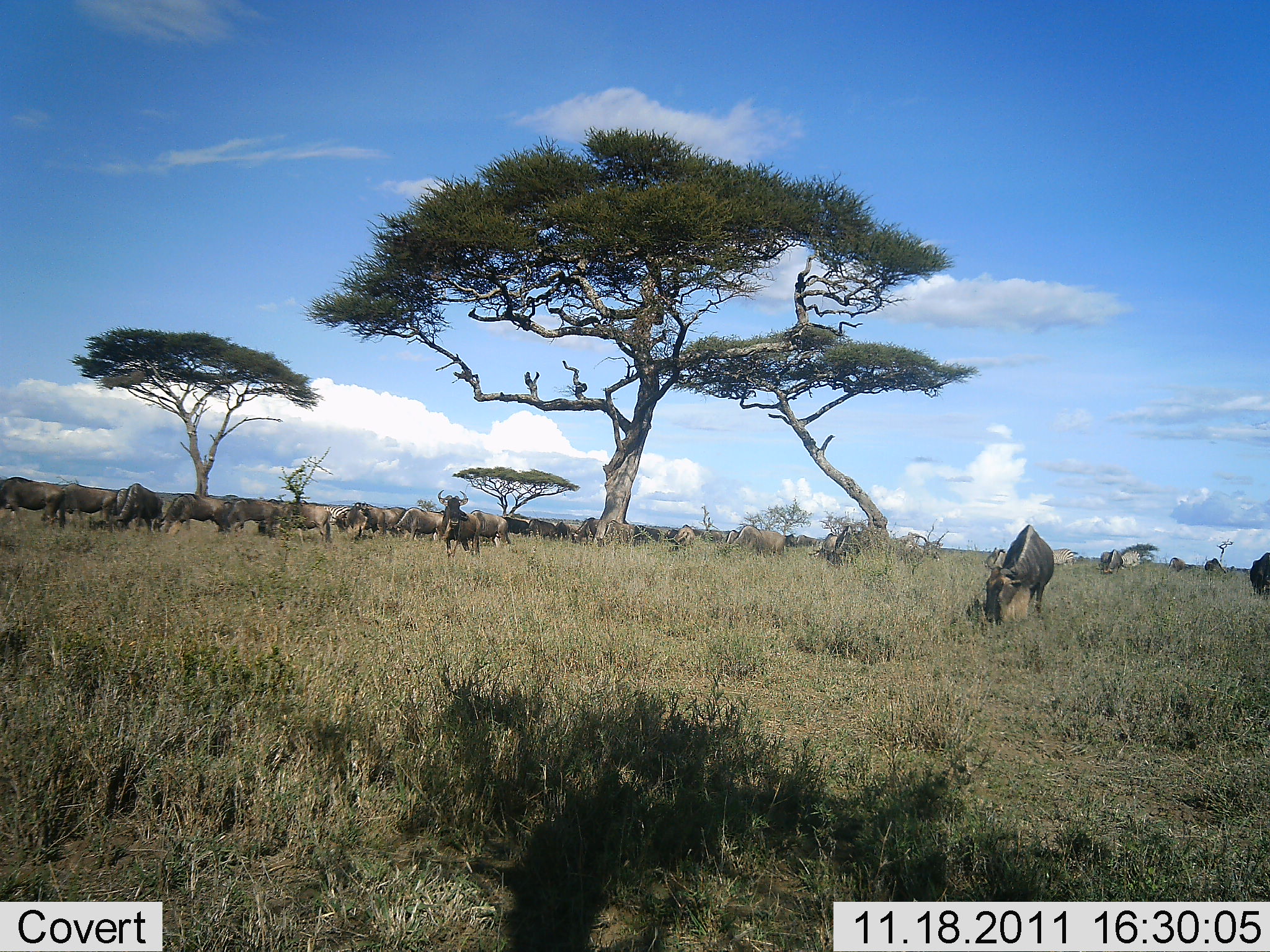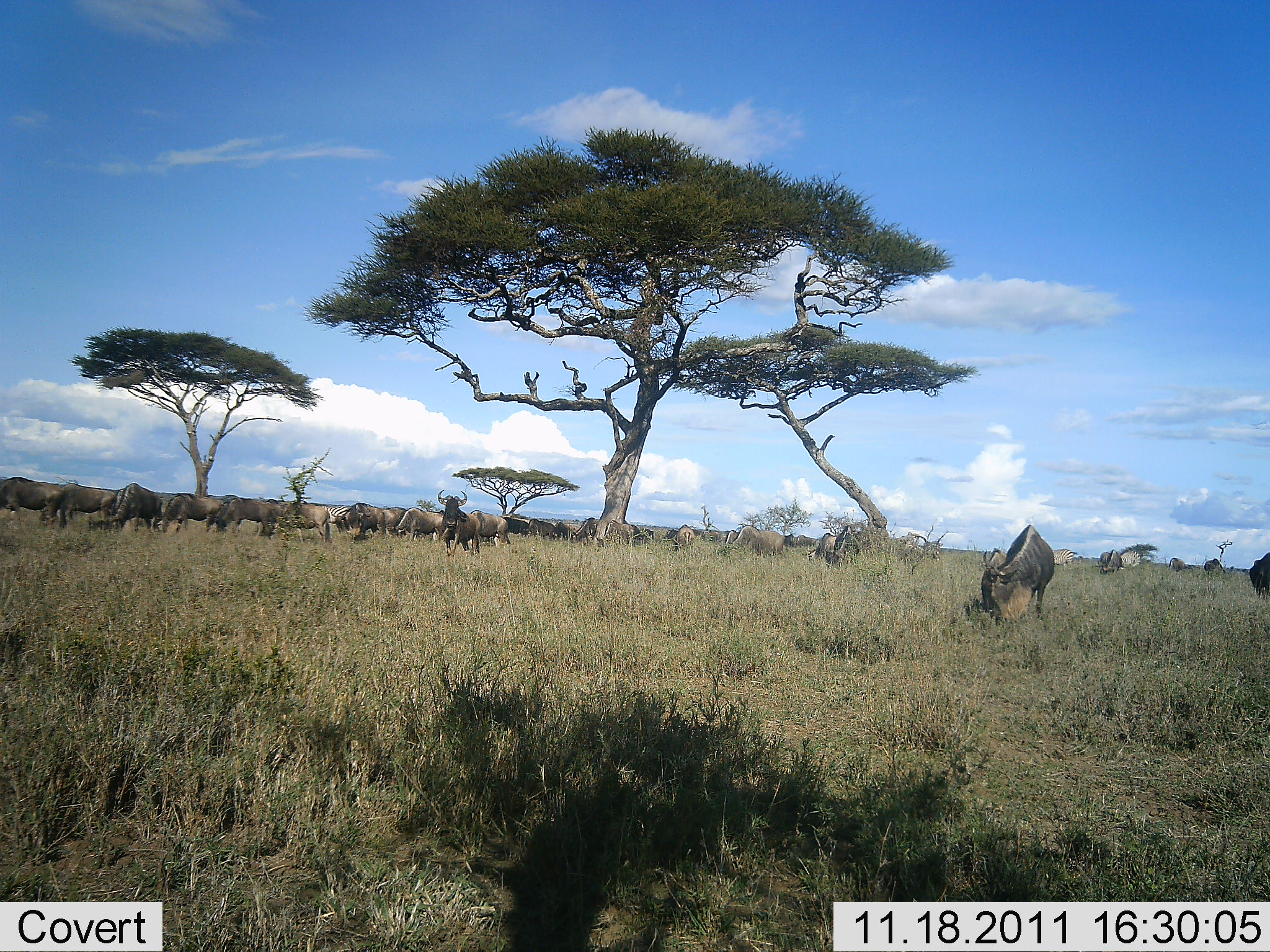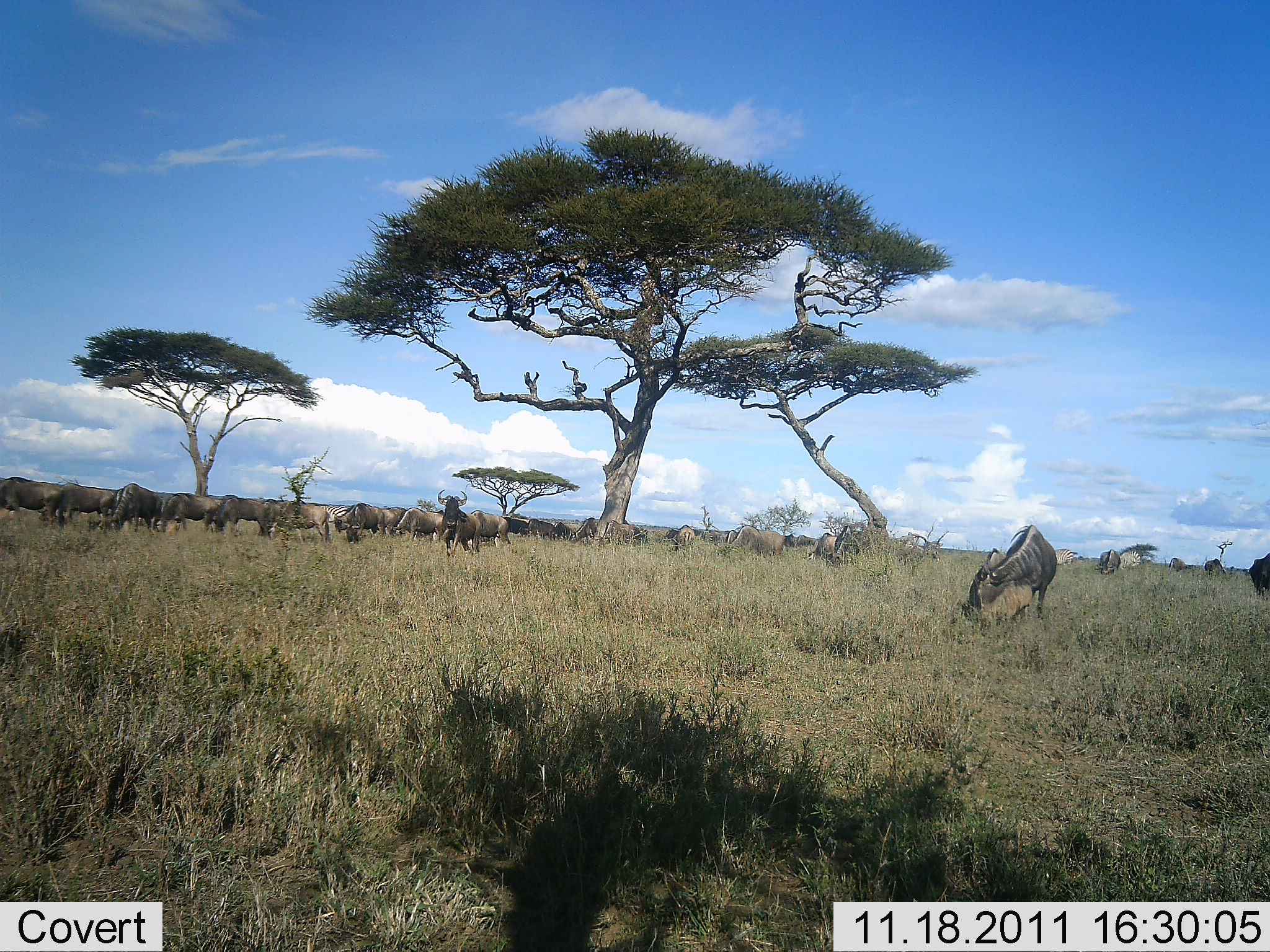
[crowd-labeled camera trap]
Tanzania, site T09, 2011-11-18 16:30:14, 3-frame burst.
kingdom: Animalia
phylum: Chordata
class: Mammalia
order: Artiodactyla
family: Bovidae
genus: Connochaetes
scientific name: Connochaetes taurinus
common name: blue wildebeest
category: wildebeest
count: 11-50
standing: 54%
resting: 8%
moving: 23%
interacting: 0%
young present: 0%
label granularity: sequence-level